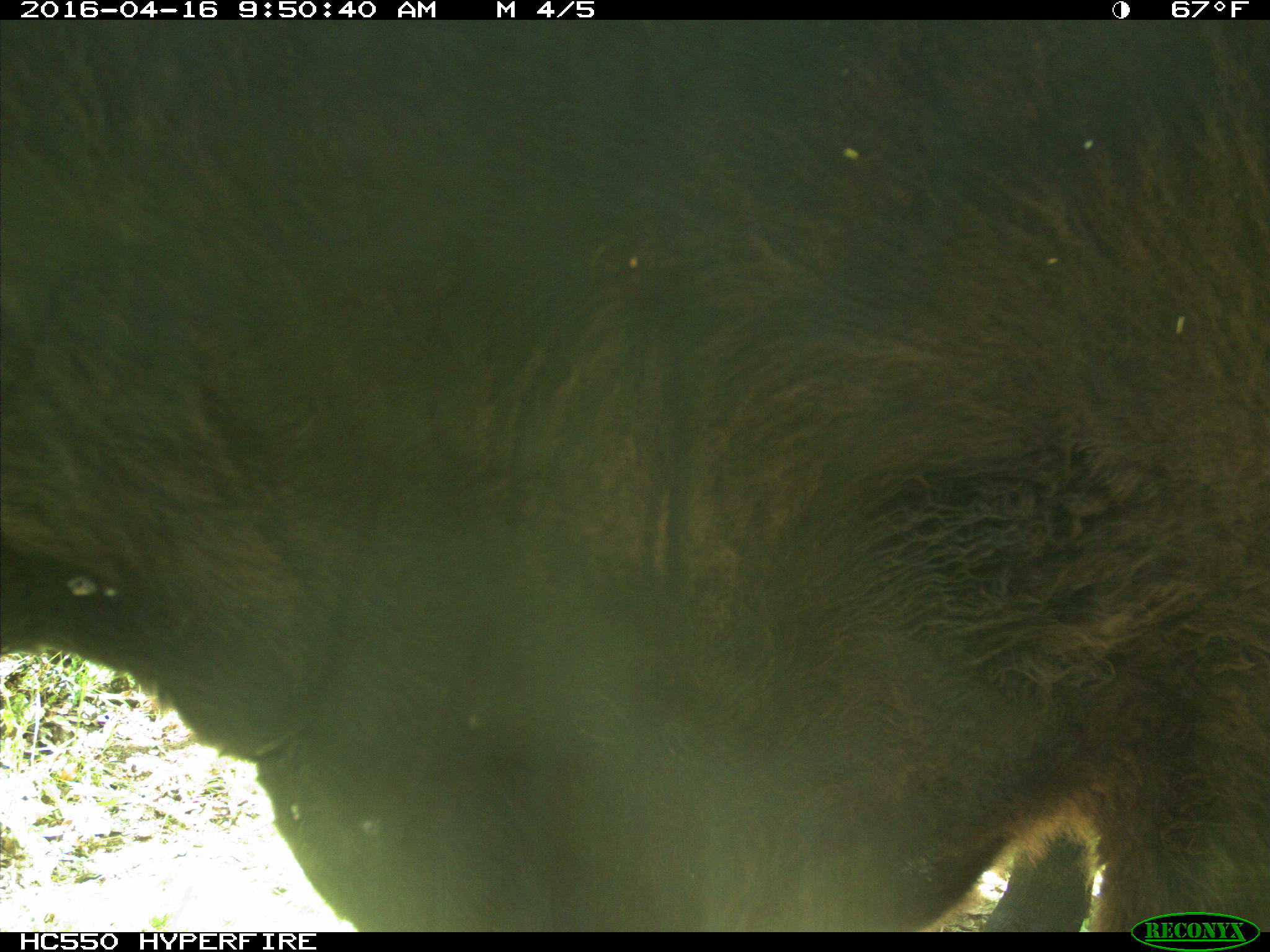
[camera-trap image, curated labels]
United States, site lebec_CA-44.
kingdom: Animalia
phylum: Chordata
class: Mammalia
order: Artiodactyla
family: Bovidae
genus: Bos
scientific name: Bos taurus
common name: domestic cow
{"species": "Bos taurus (domestic cow)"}